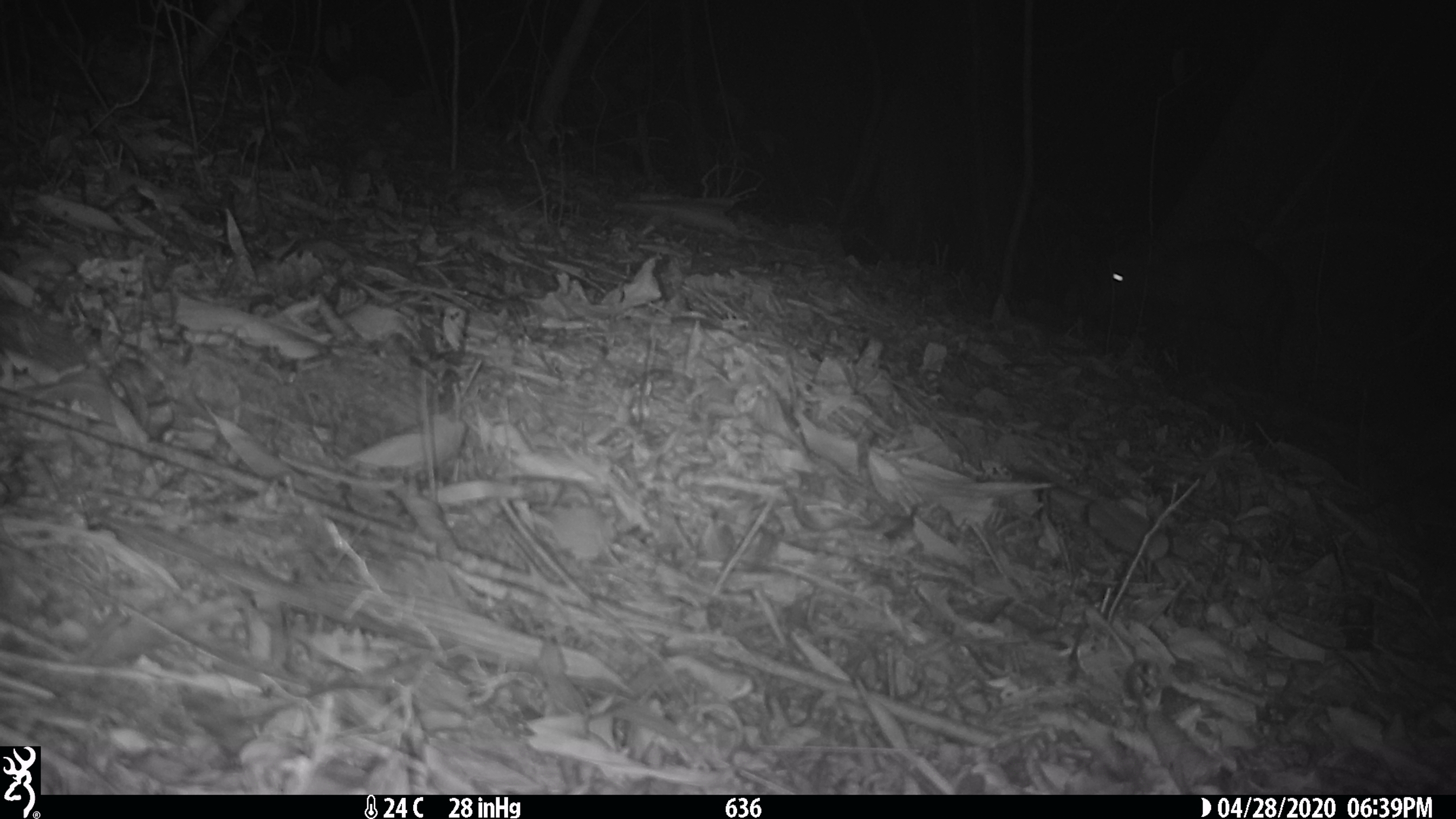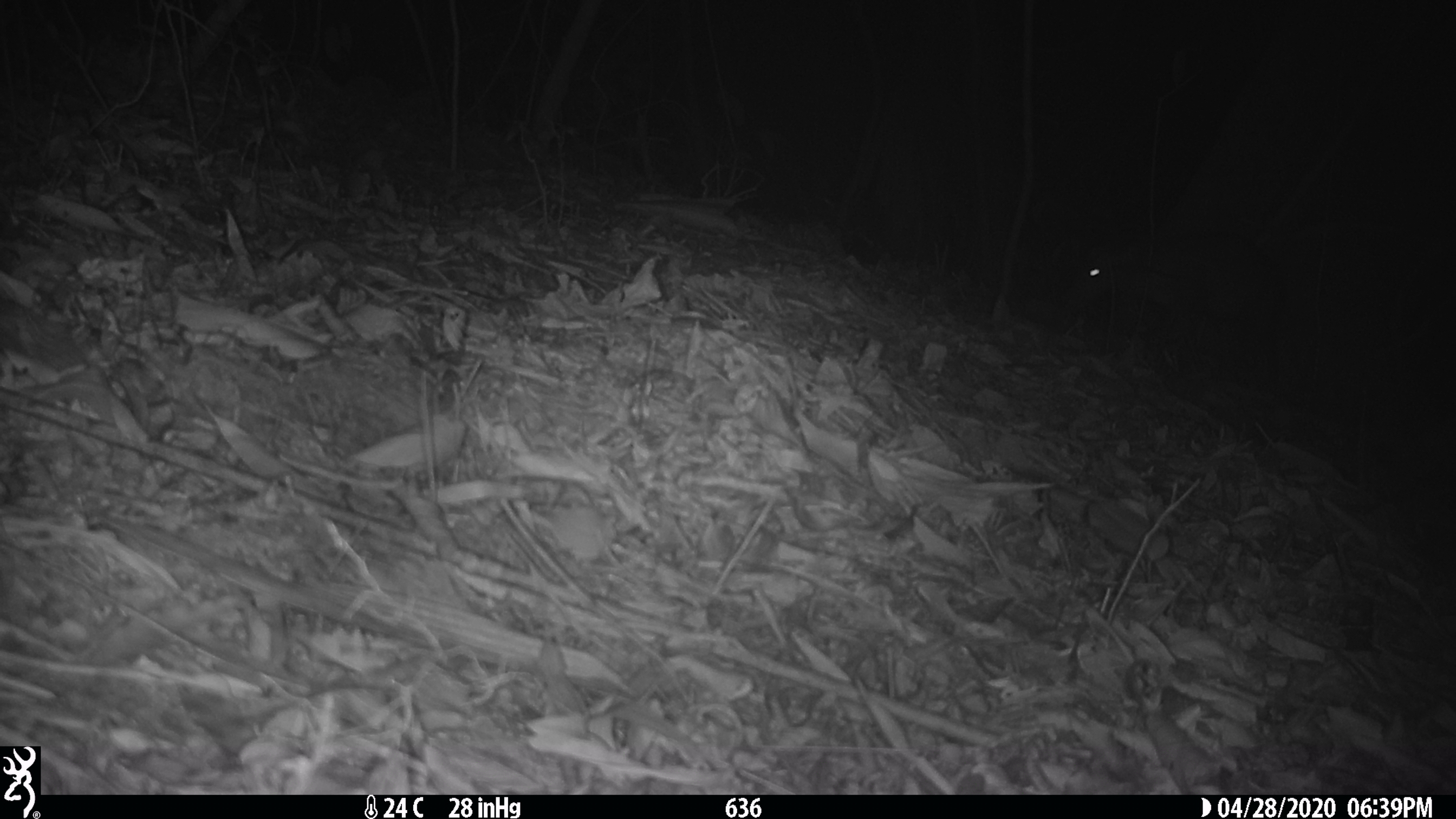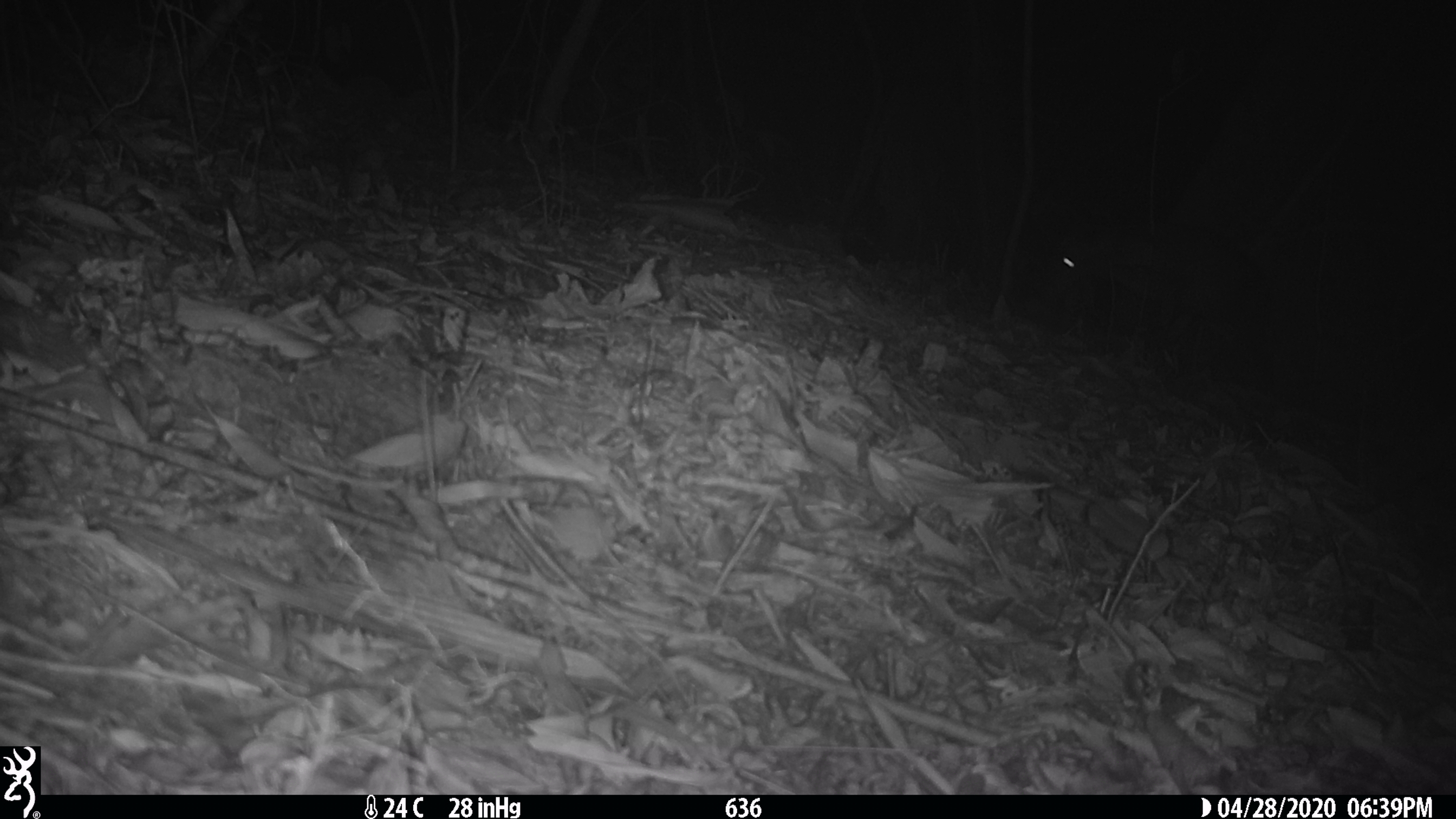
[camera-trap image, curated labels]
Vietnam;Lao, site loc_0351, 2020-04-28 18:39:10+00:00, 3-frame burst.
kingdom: Animalia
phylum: Chordata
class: Mammalia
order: Artiodactyla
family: Cervidae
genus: Muntiacus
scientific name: Muntiacus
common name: muntjacs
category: unidentified muntjac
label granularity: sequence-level